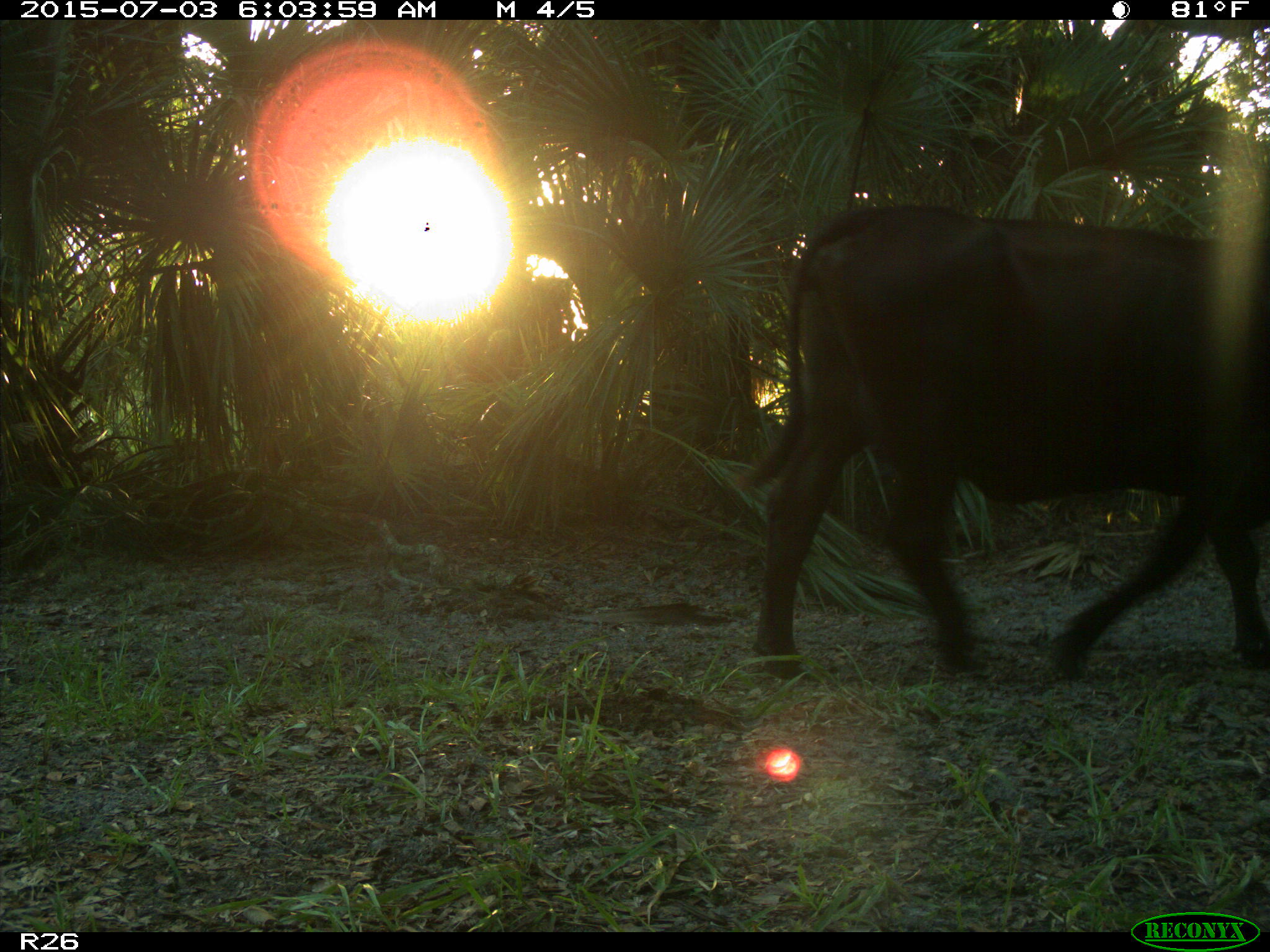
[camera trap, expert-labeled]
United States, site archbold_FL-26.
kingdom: Animalia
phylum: Chordata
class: Mammalia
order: Artiodactyla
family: Bovidae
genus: Bos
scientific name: Bos taurus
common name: domestic cow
Bos taurus (domestic cow).